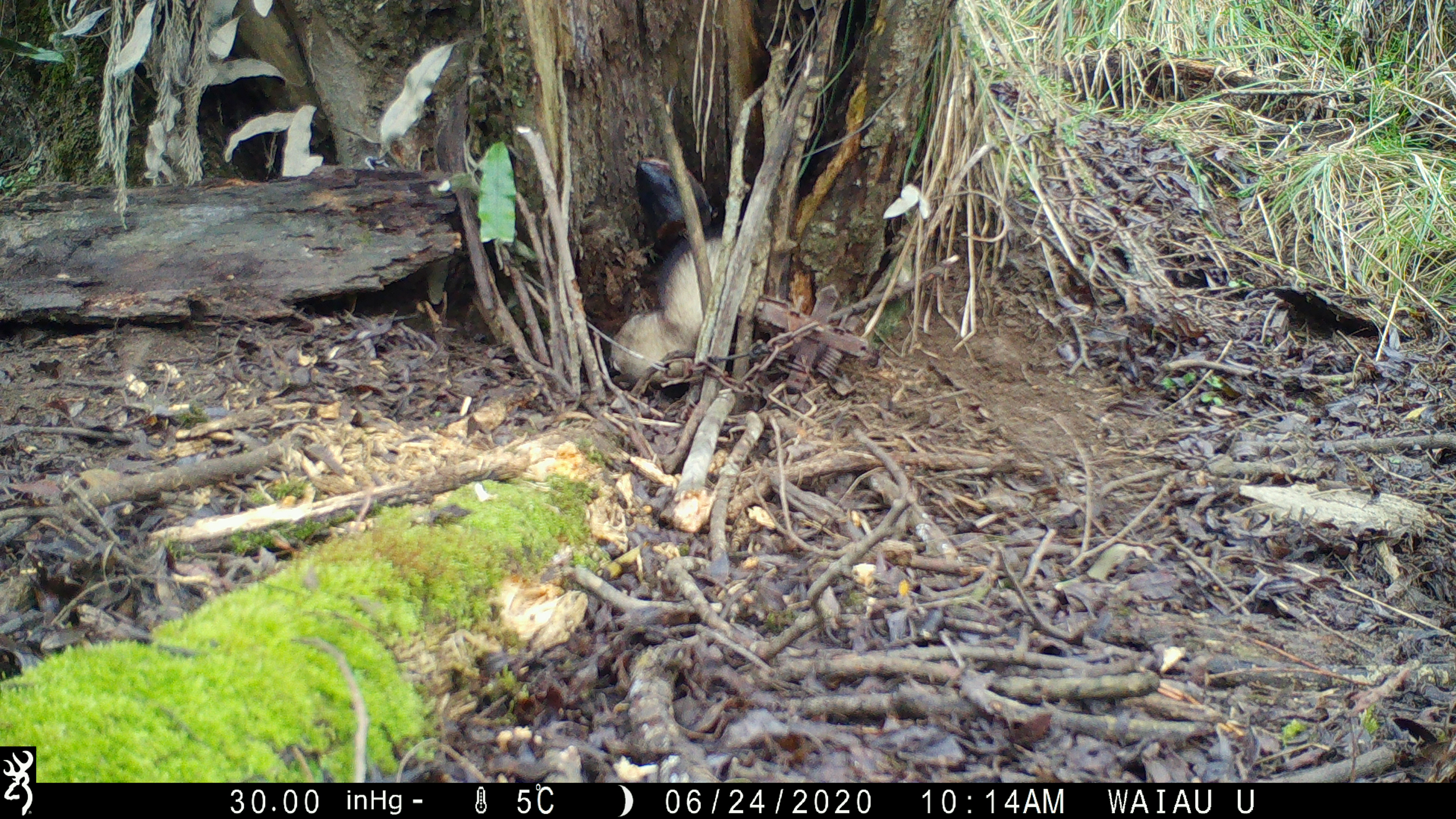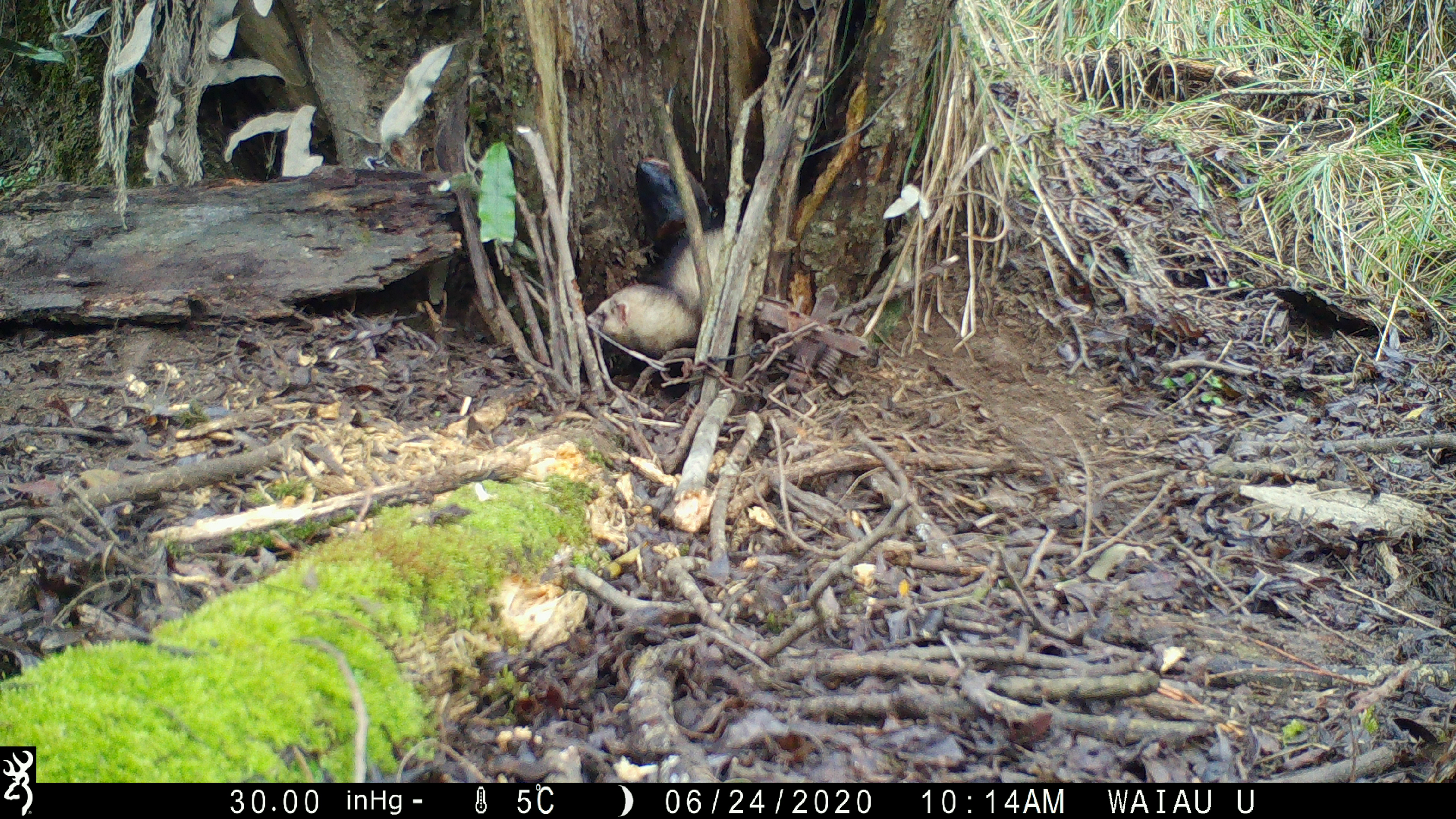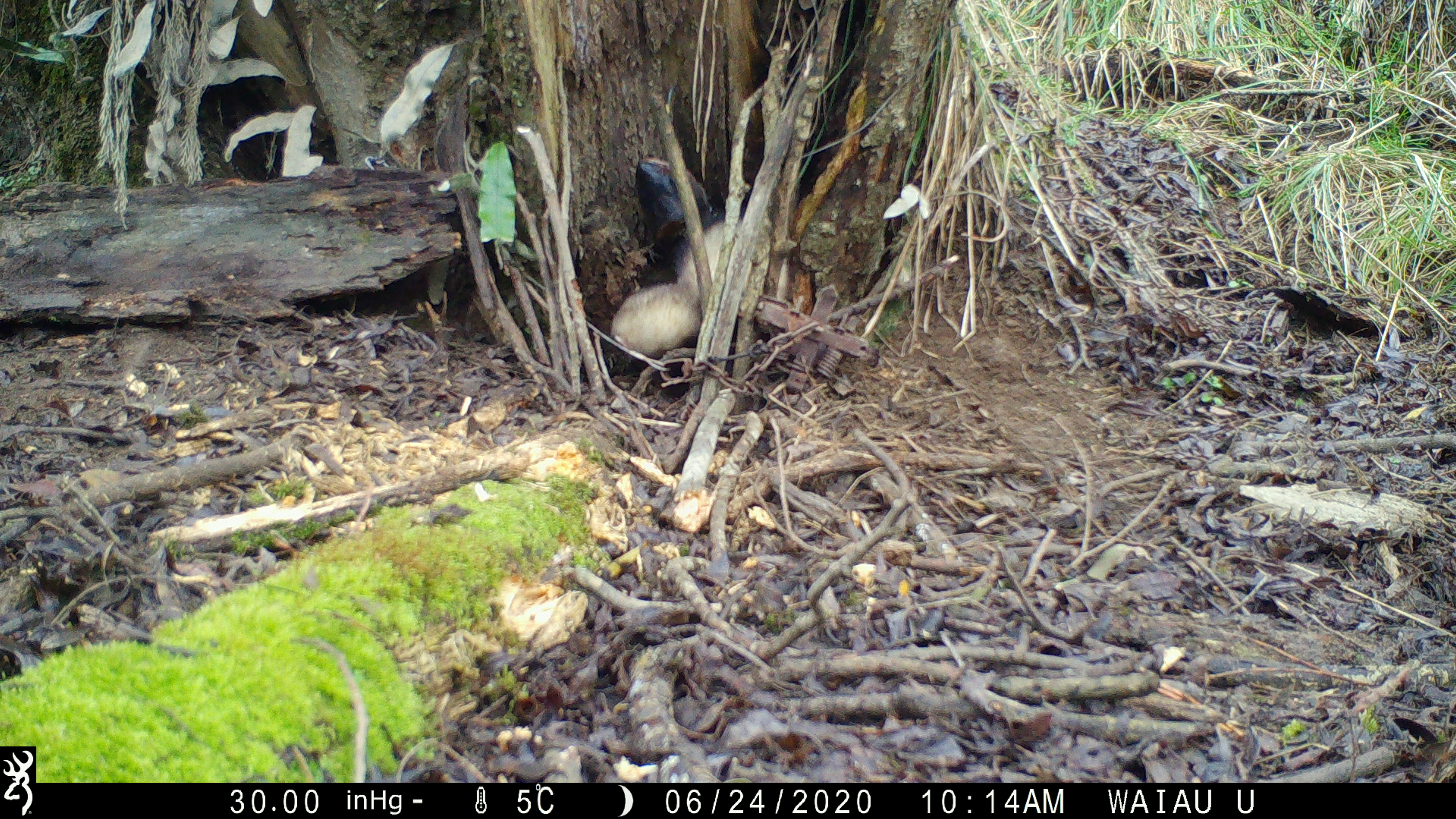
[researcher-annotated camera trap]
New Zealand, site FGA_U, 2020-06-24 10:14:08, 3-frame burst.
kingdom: Animalia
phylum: Chordata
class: Mammalia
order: Carnivora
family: Mustelidae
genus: Mustela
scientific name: Mustela furo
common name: ferret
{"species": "ferret (Mustela furo)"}